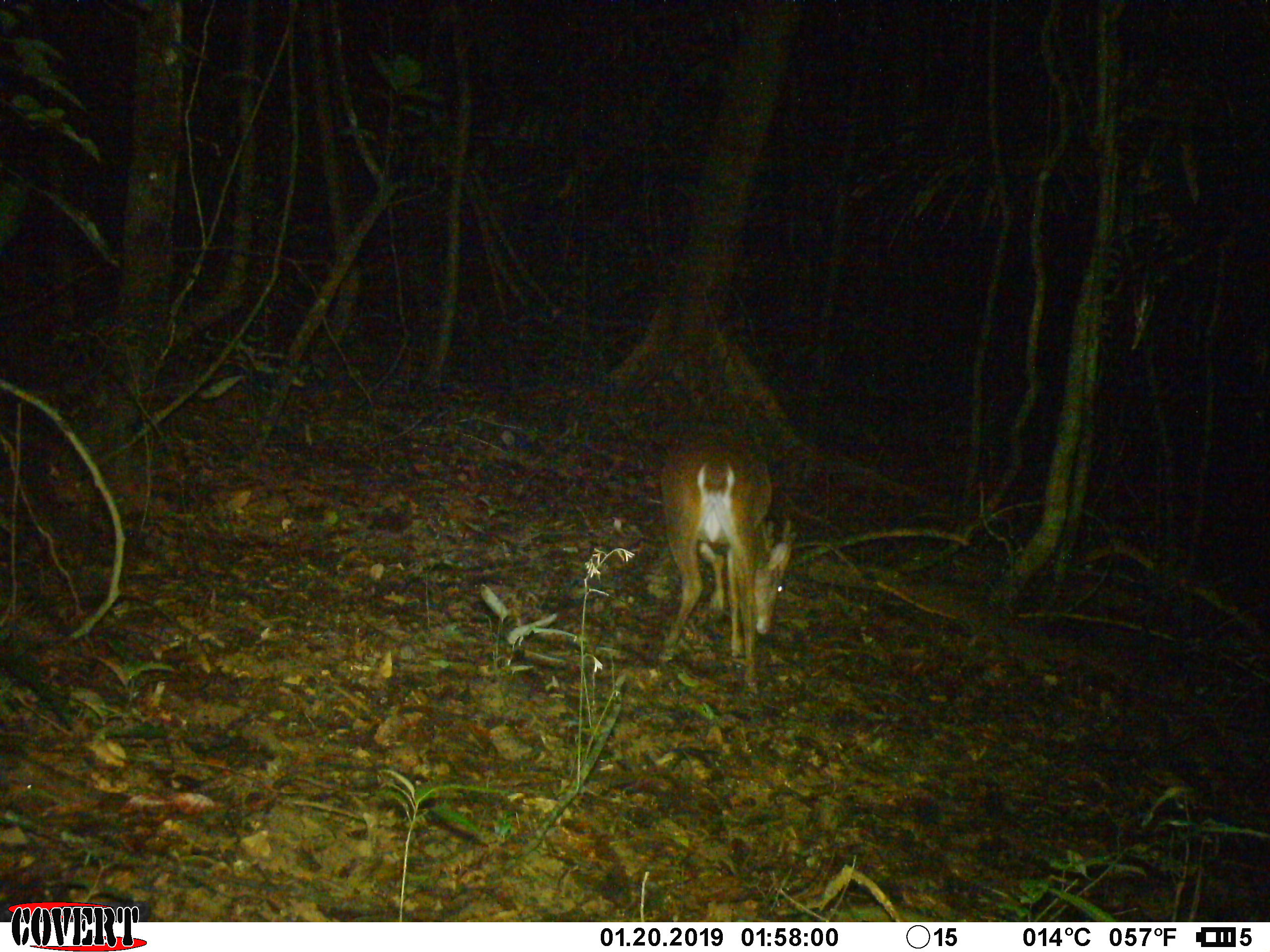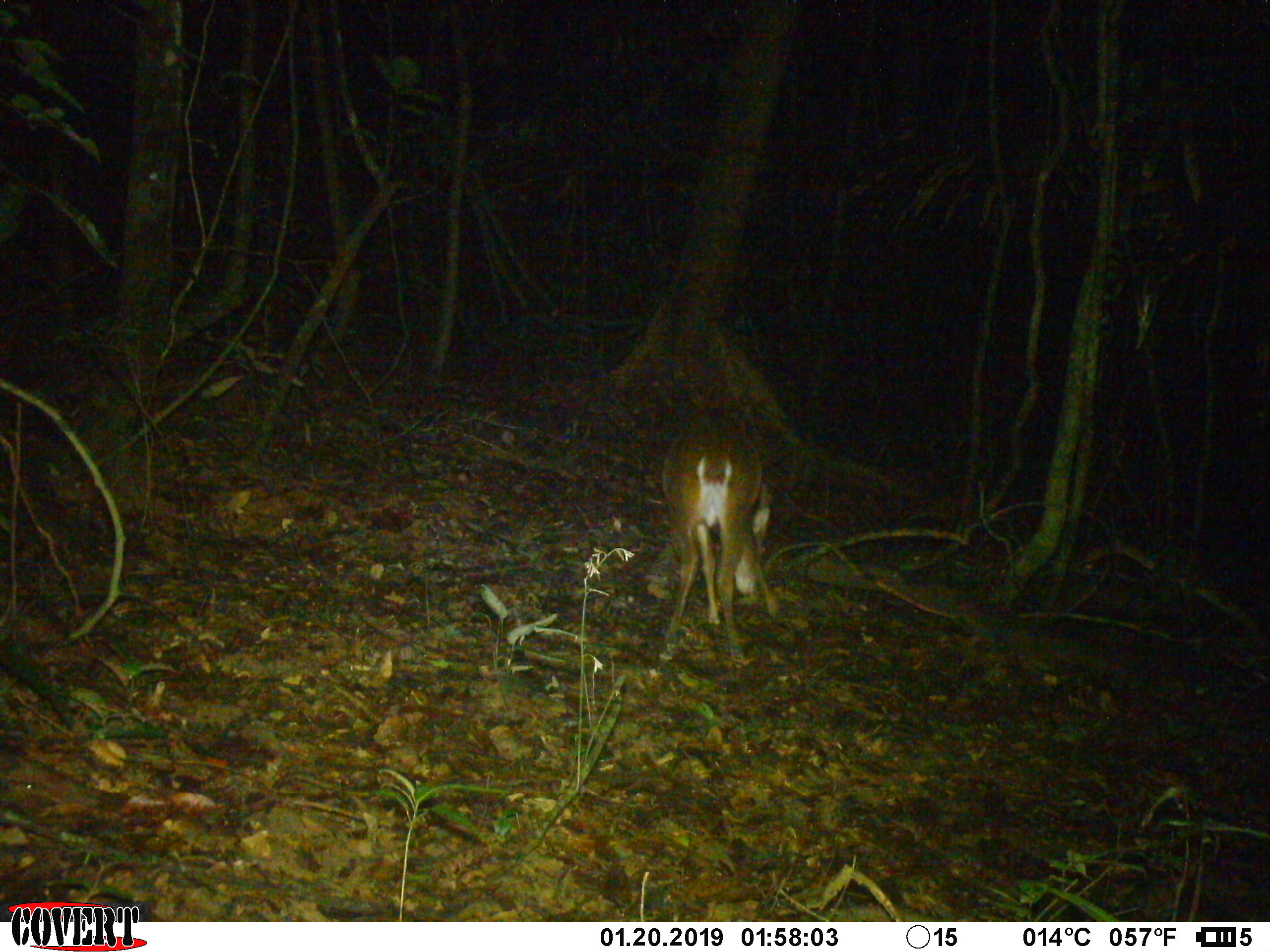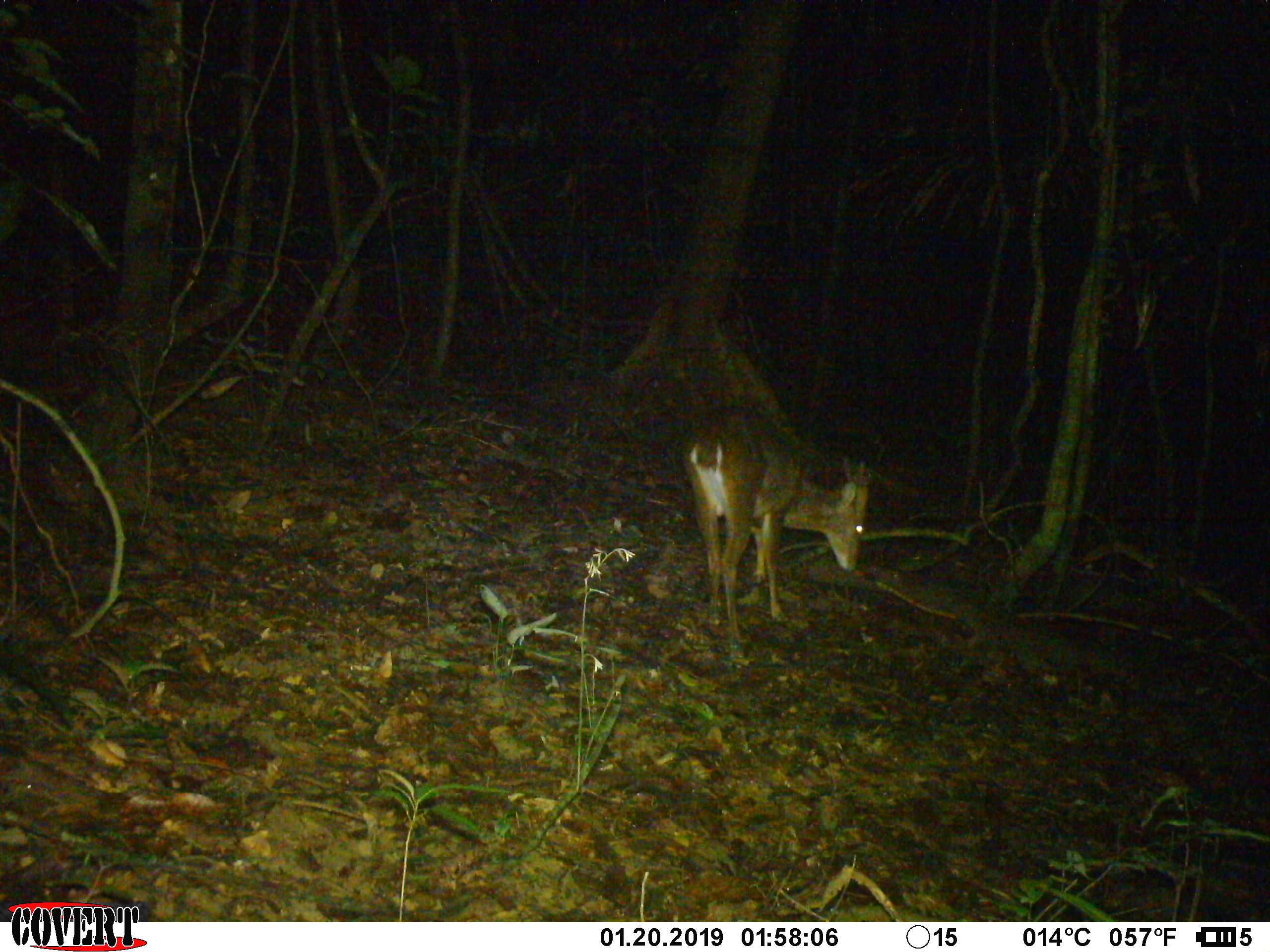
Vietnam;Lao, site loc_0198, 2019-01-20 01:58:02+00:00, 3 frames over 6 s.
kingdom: Animalia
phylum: Chordata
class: Mammalia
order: Artiodactyla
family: Cervidae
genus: Muntiacus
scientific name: Muntiacus vuquangensis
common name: large-antlered muntjac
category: large antlered muntjac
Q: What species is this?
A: Large antlered muntjac (large-antlered muntjac) (Muntiacus vuquangensis).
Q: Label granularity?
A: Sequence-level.